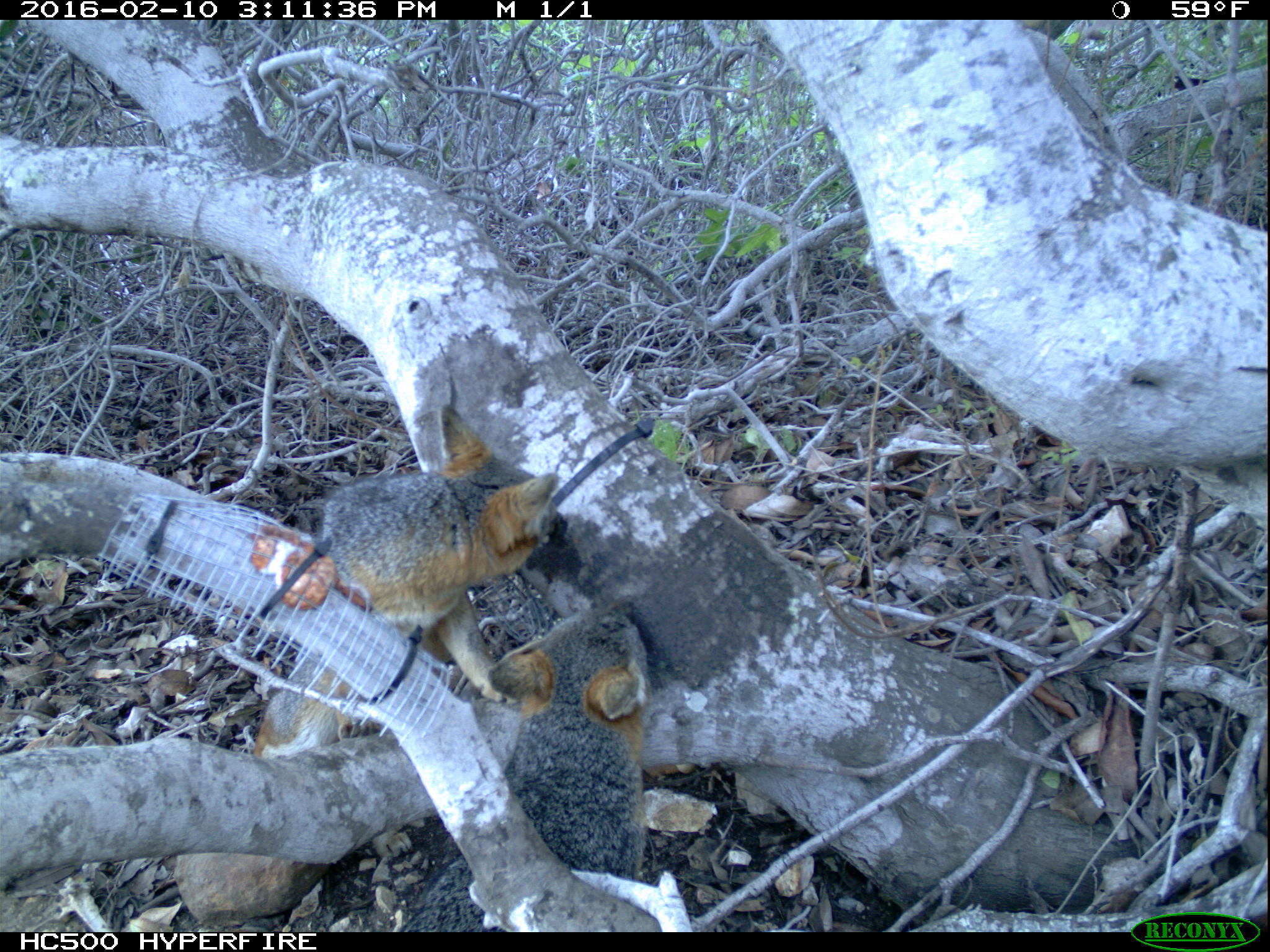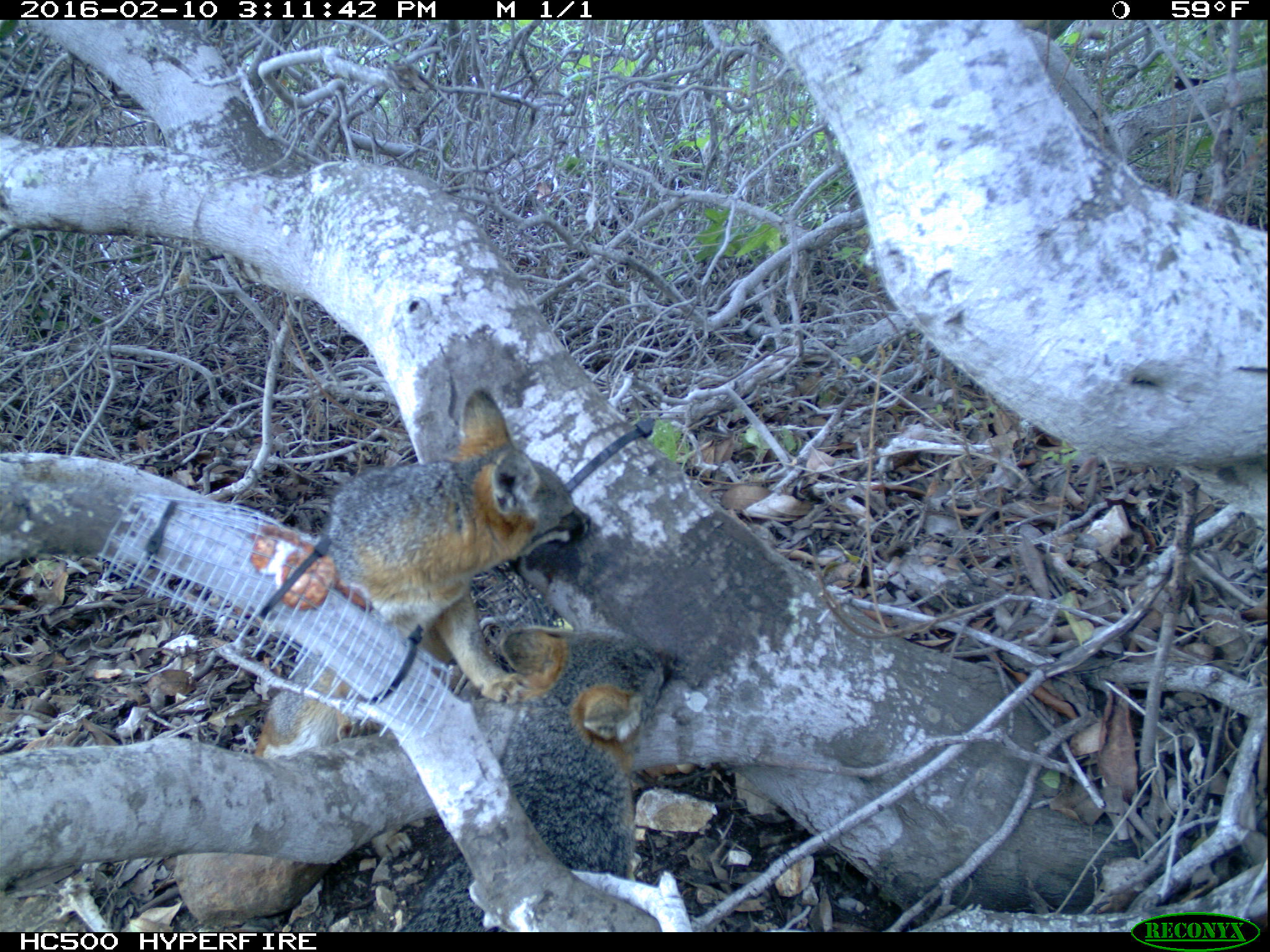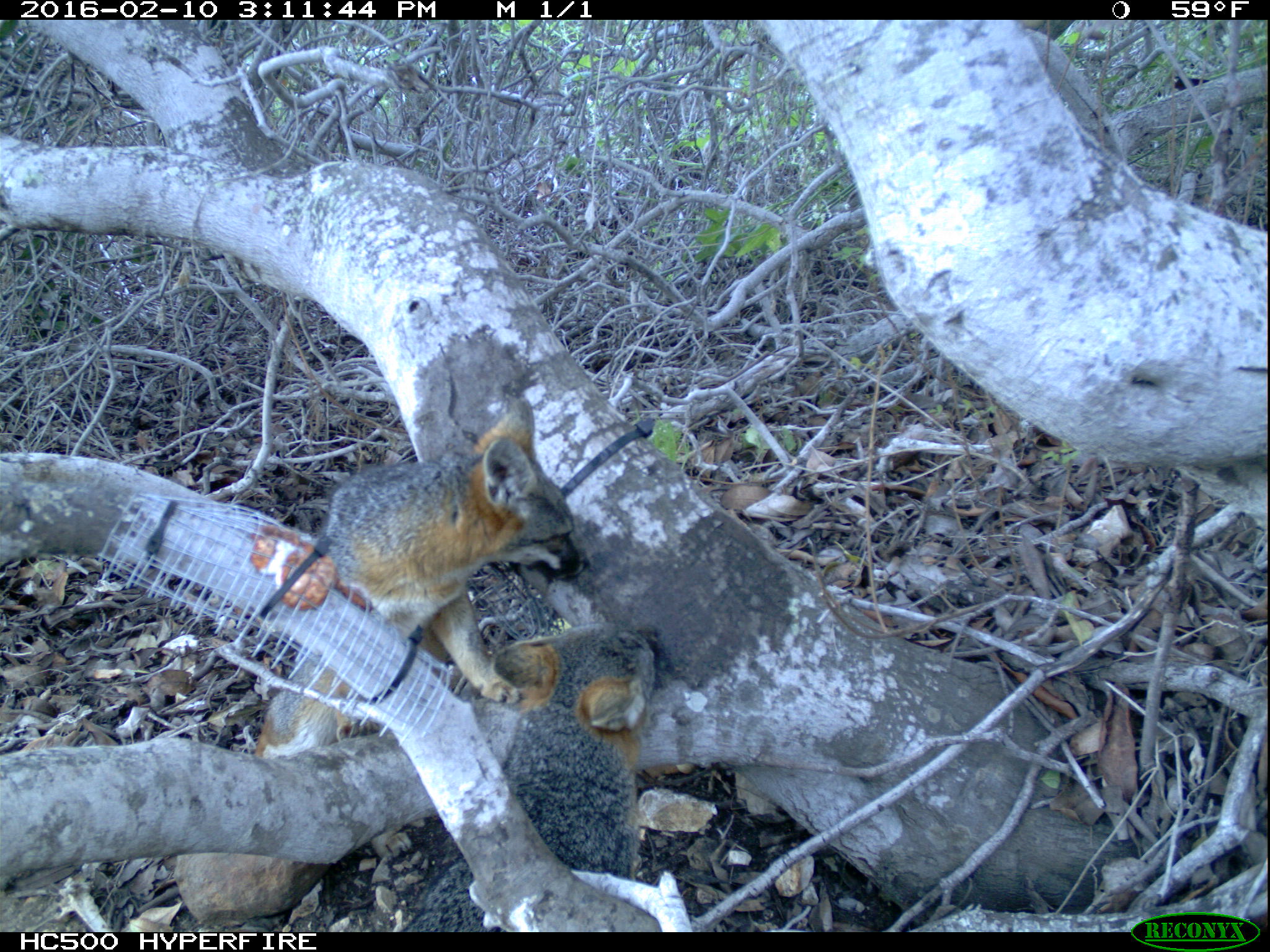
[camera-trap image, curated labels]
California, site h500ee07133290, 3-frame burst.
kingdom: Animalia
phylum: Chordata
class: Mammalia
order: Carnivora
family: Canidae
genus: Urocyon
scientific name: Urocyon littoralis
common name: island fox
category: fox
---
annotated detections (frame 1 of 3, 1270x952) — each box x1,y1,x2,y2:
fox: 248,404,561,752; 401,601,651,930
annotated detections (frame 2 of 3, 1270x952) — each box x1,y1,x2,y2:
fox: 252,387,591,859; 401,625,678,931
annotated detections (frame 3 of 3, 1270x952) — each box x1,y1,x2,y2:
fox: 252,397,588,861; 399,611,660,933